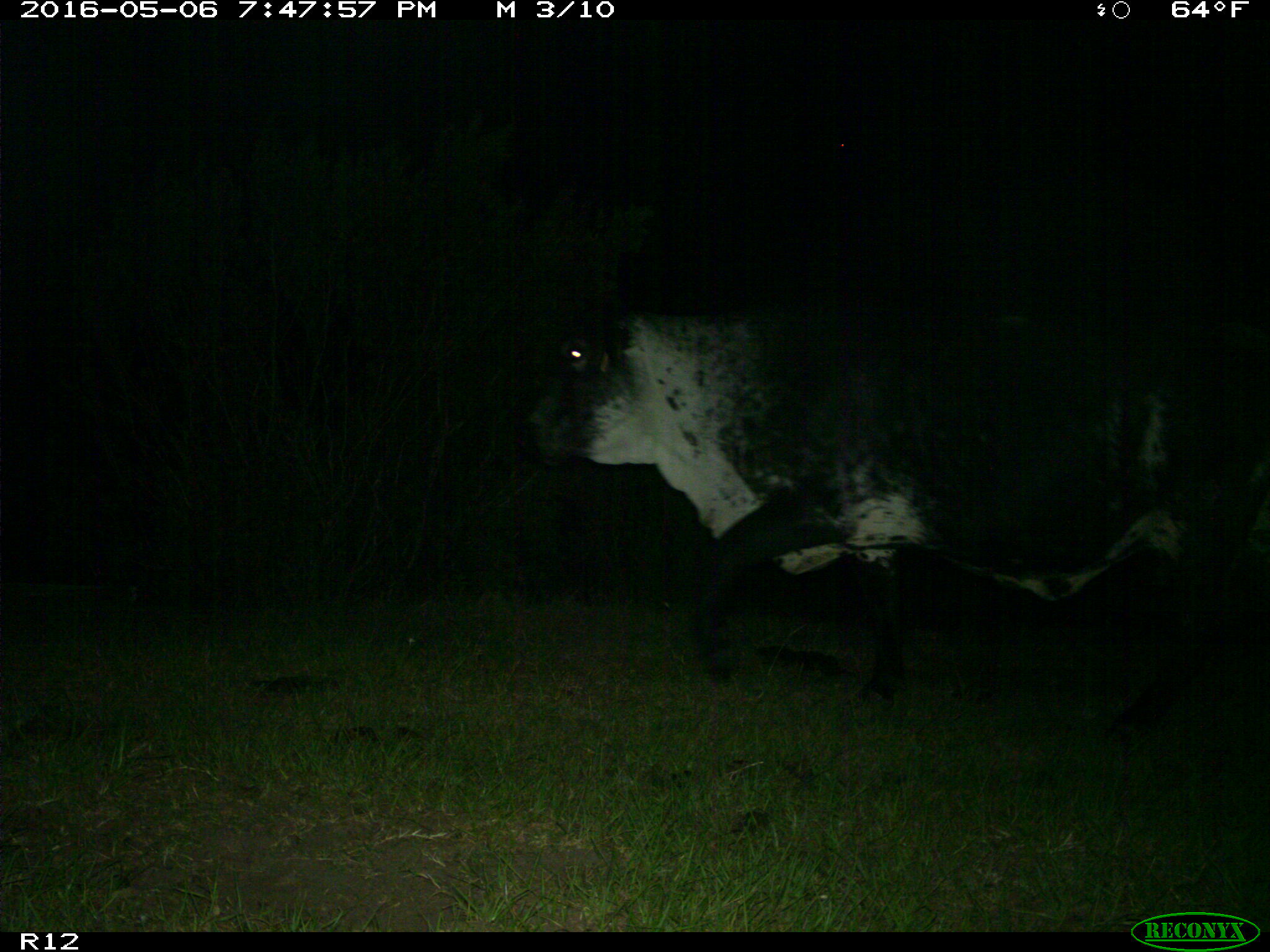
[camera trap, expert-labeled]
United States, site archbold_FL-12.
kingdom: Animalia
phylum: Chordata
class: Mammalia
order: Artiodactyla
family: Bovidae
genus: Bos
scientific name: Bos taurus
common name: domestic cow